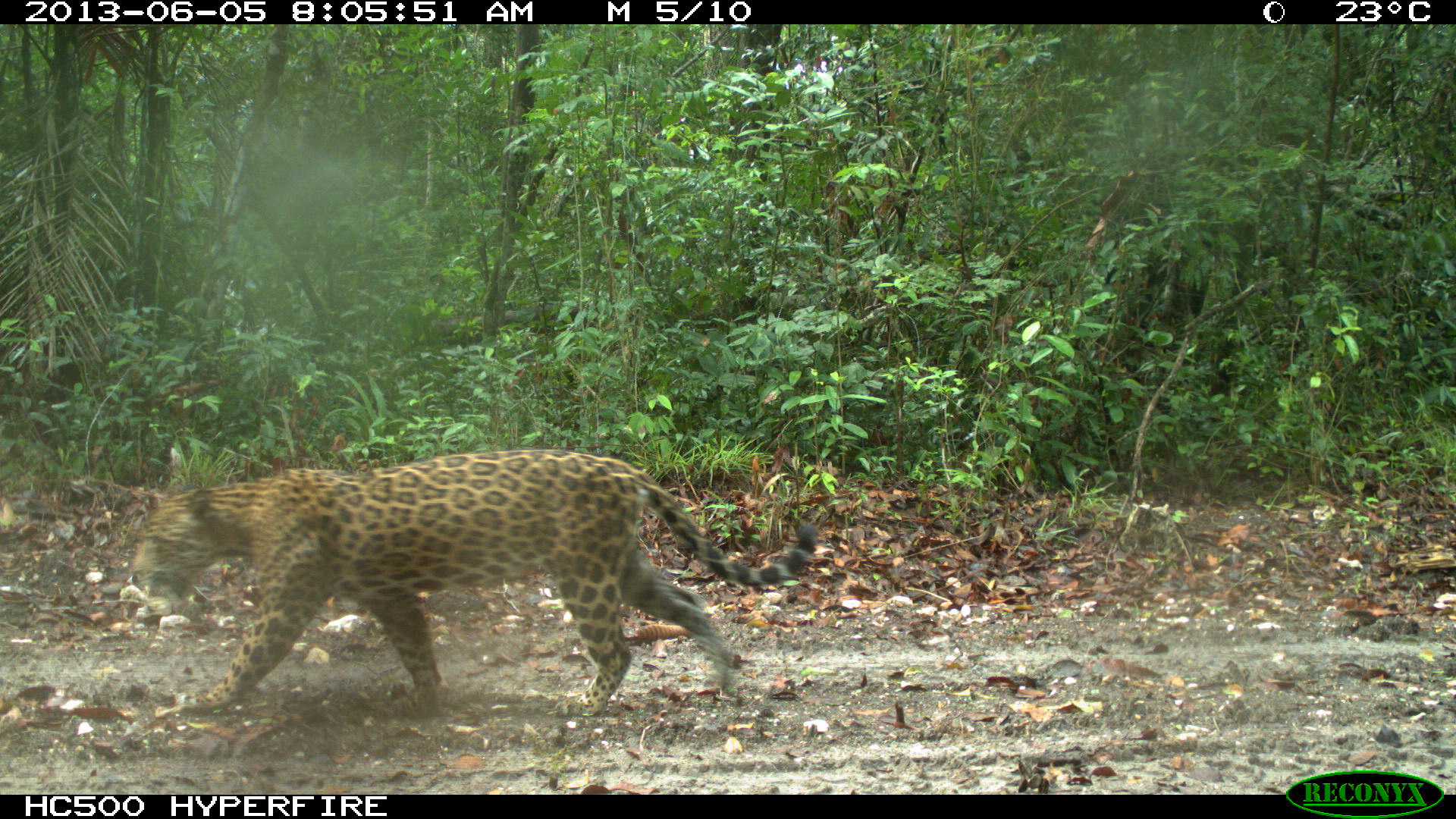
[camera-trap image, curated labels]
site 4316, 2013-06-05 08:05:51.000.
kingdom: Animalia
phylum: Chordata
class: Mammalia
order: Carnivora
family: Felidae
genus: Panthera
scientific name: Panthera onca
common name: jaguar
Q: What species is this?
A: Panthera onca (jaguar).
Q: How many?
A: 1.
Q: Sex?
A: Female.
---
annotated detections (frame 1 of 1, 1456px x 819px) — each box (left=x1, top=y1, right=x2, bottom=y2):
panthera onca: (left=131, top=448, right=814, bottom=714)